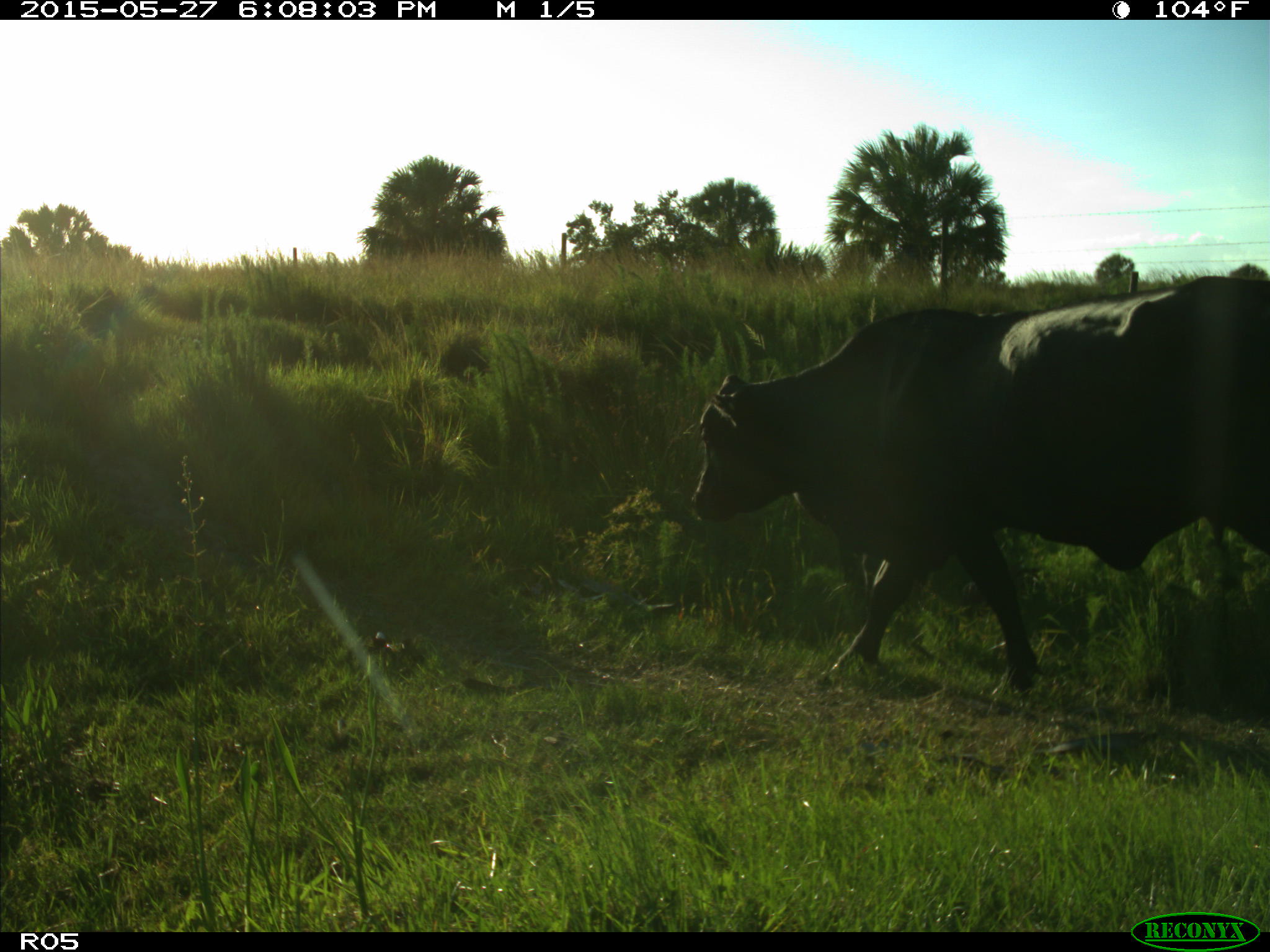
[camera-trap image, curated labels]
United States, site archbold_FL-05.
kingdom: Animalia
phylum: Chordata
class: Mammalia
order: Artiodactyla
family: Bovidae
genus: Bos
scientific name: Bos taurus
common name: domestic cow